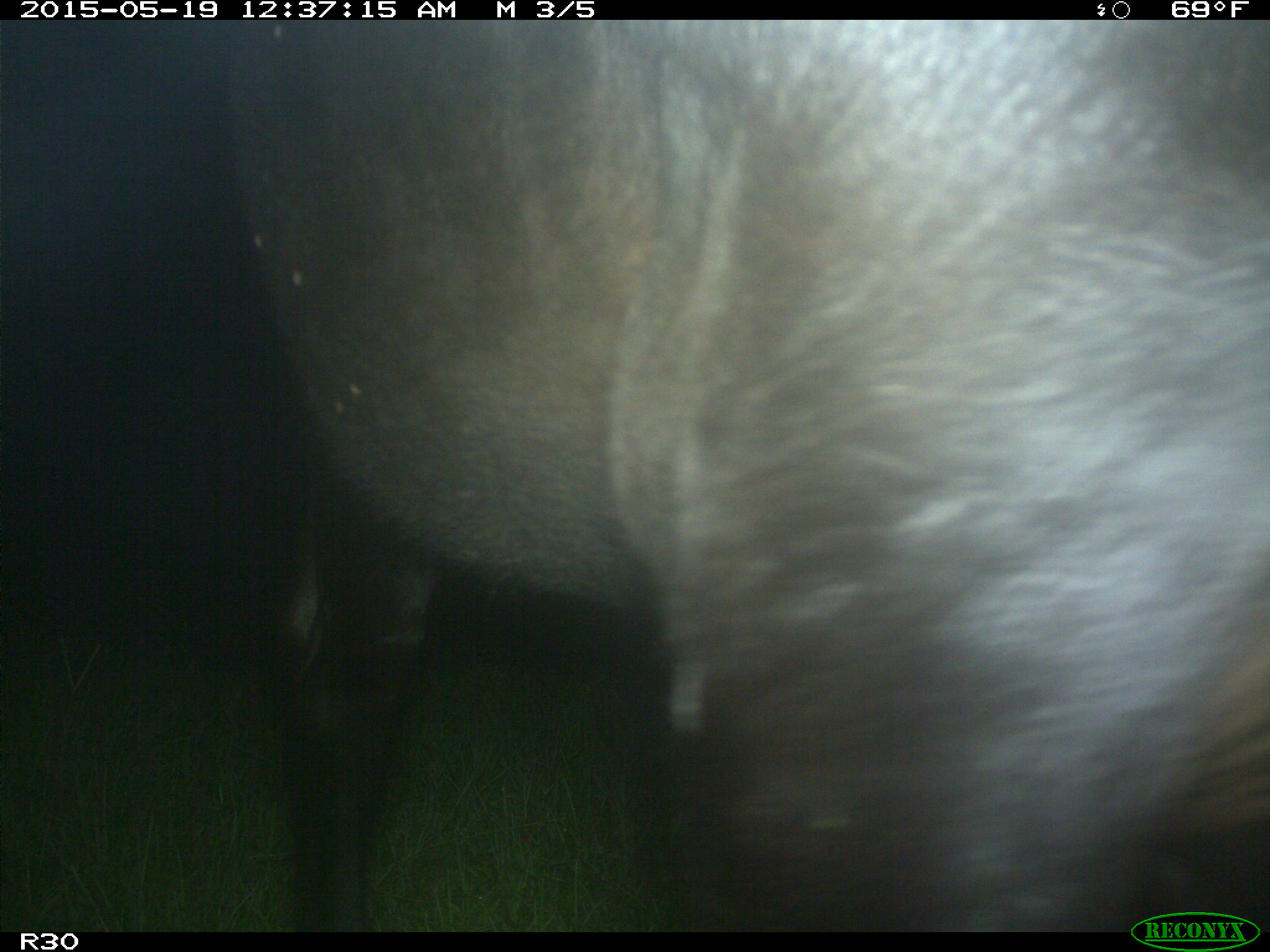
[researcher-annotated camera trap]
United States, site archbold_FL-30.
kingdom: Animalia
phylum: Chordata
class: Mammalia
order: Artiodactyla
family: Bovidae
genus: Bos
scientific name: Bos taurus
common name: domestic cow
Bos taurus (domestic cow).